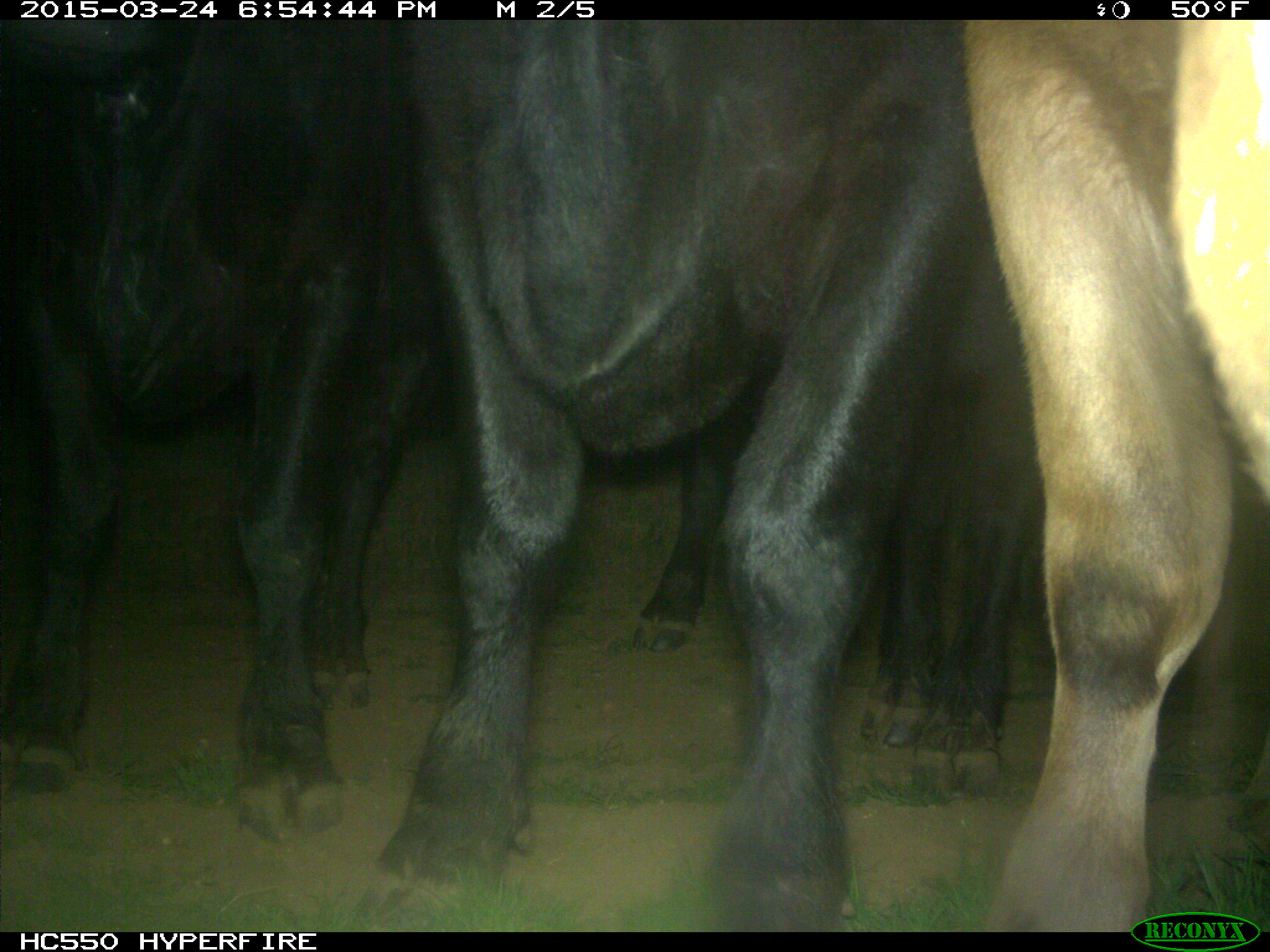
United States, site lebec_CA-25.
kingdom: Animalia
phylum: Chordata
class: Mammalia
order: Artiodactyla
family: Bovidae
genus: Bos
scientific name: Bos taurus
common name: domestic cow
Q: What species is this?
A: Bos taurus (domestic cow).